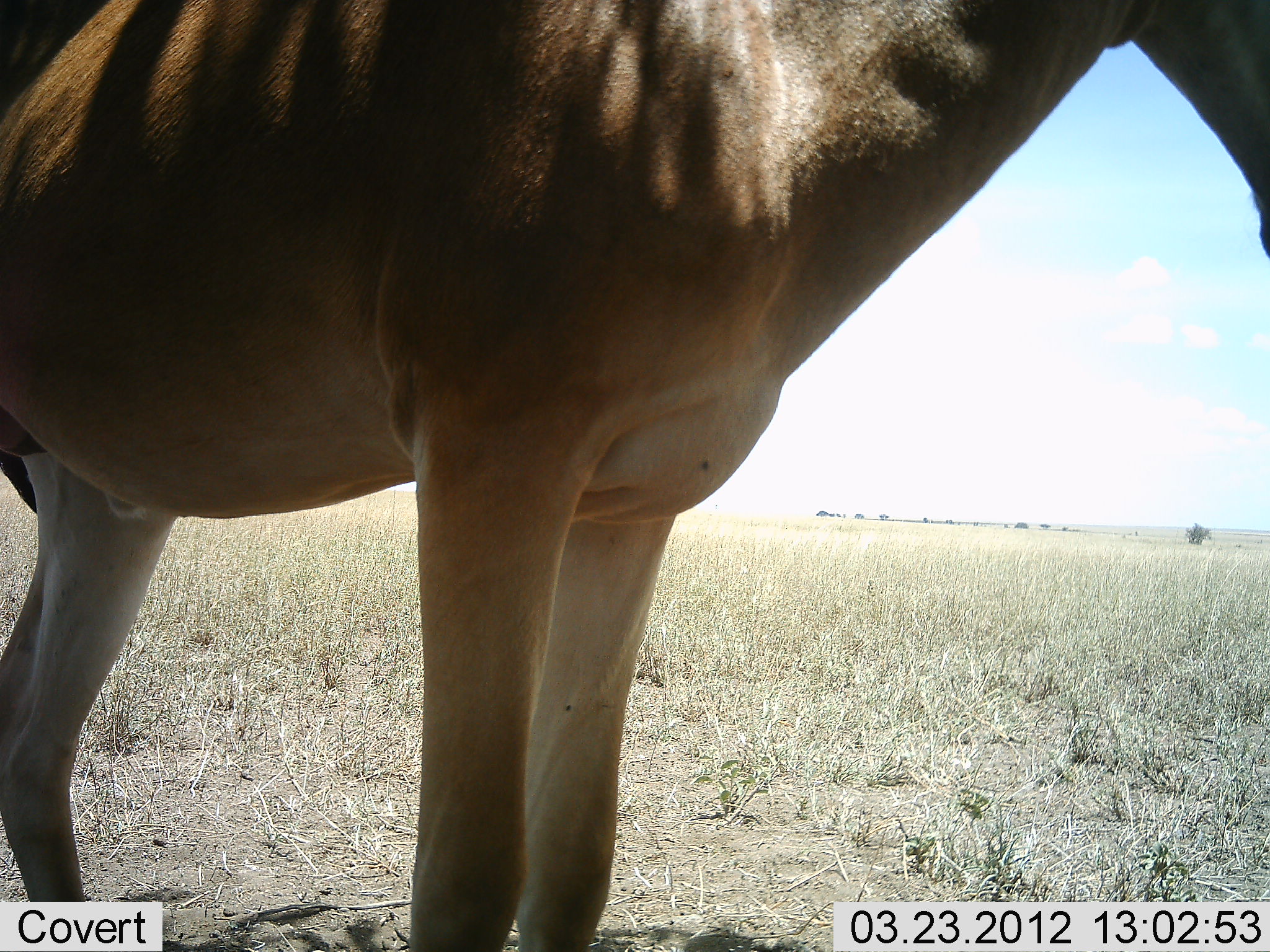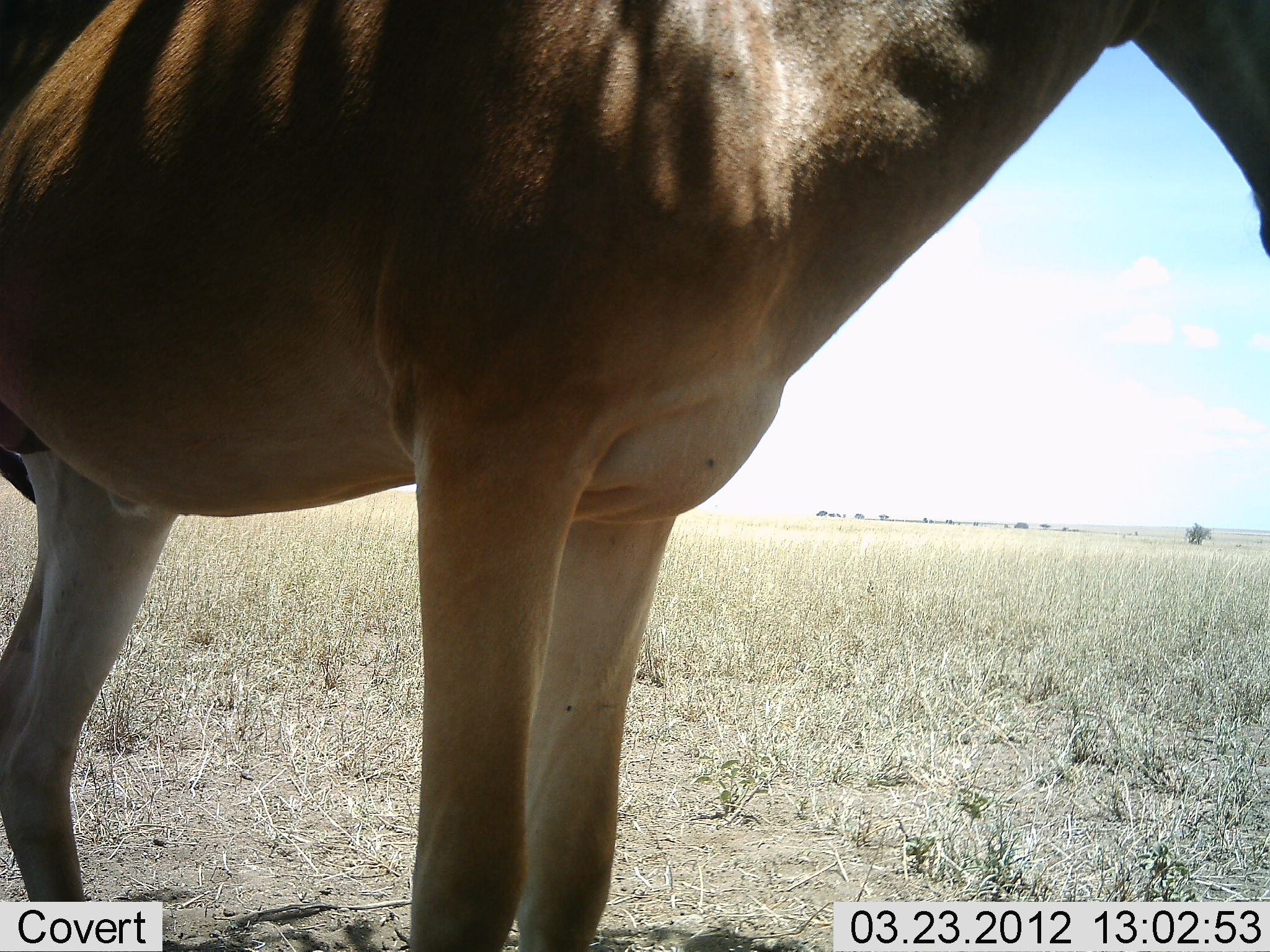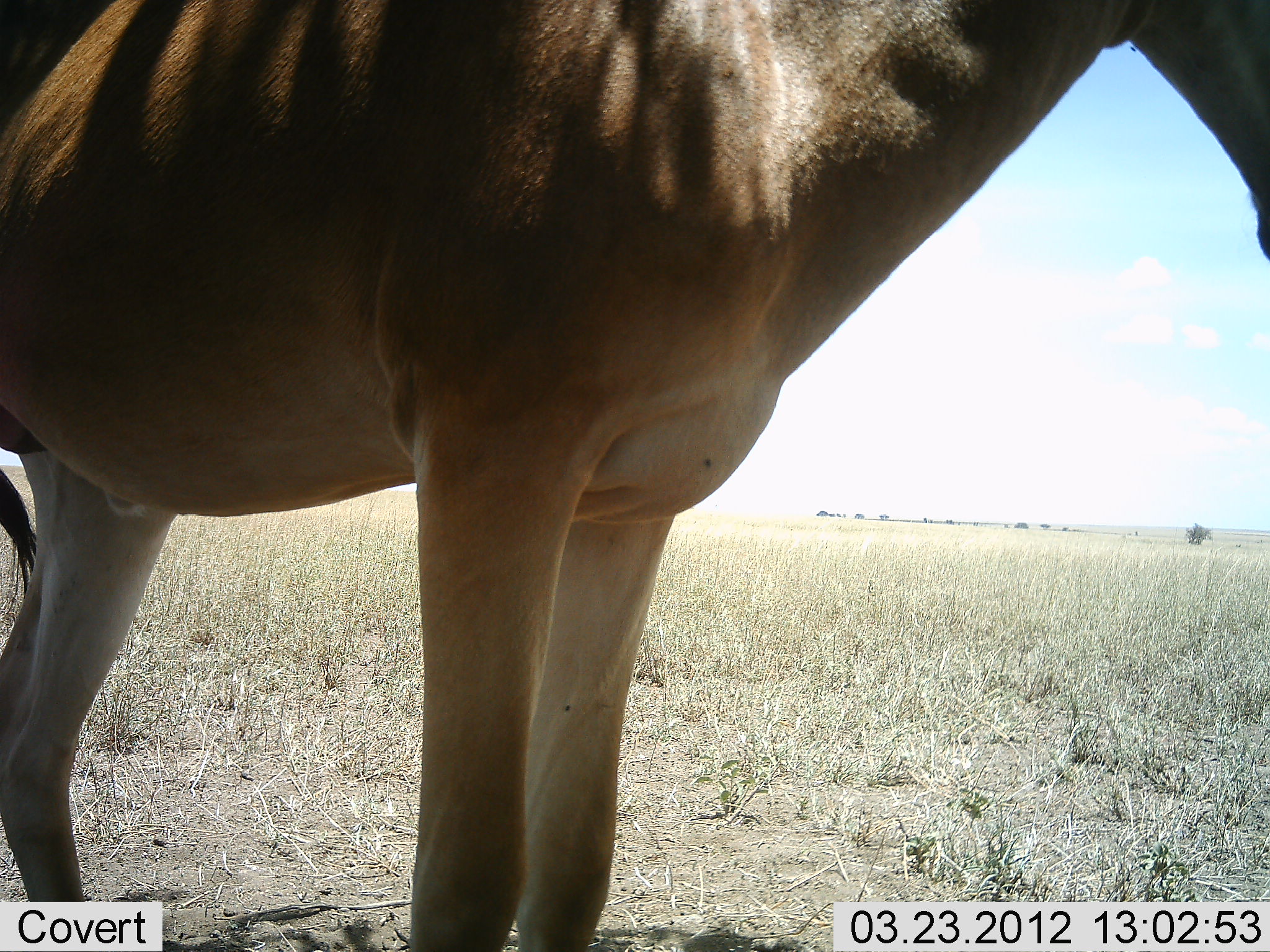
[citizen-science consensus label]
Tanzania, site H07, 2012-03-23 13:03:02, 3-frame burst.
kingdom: Animalia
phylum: Chordata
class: Mammalia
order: Artiodactyla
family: Bovidae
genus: Alcelaphus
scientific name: Alcelaphus buselaphus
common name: hartebeest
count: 1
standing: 100%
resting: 0%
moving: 0%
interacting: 0%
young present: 0%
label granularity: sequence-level